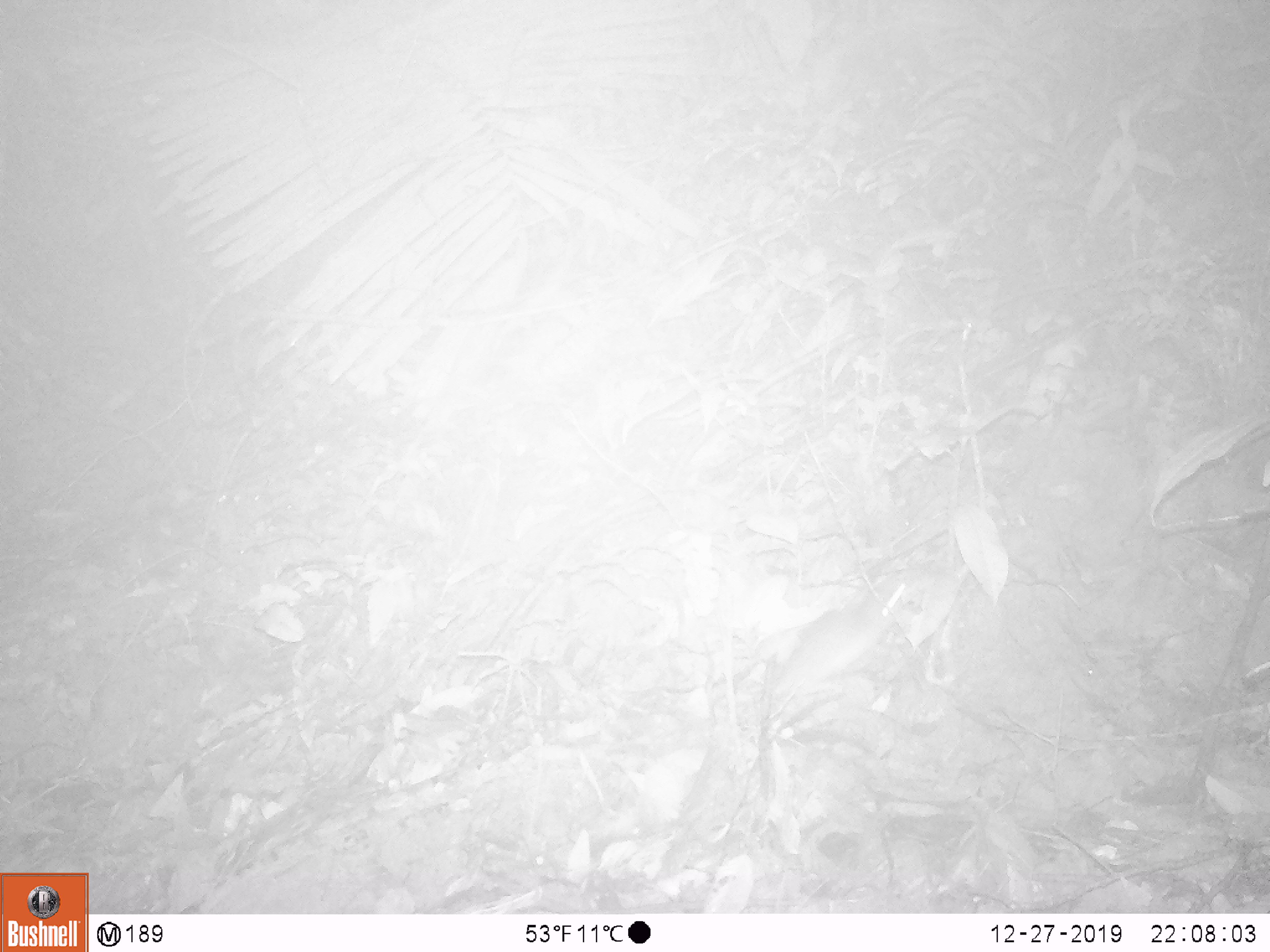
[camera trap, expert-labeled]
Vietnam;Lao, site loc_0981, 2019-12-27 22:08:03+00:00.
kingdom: Animalia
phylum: Chordata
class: Mammalia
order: Rodentia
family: Muridae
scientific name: Muridae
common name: old-world mice and rats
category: unidentified murid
Unidentified murid (old-world mice and rats) (Muridae). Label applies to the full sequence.